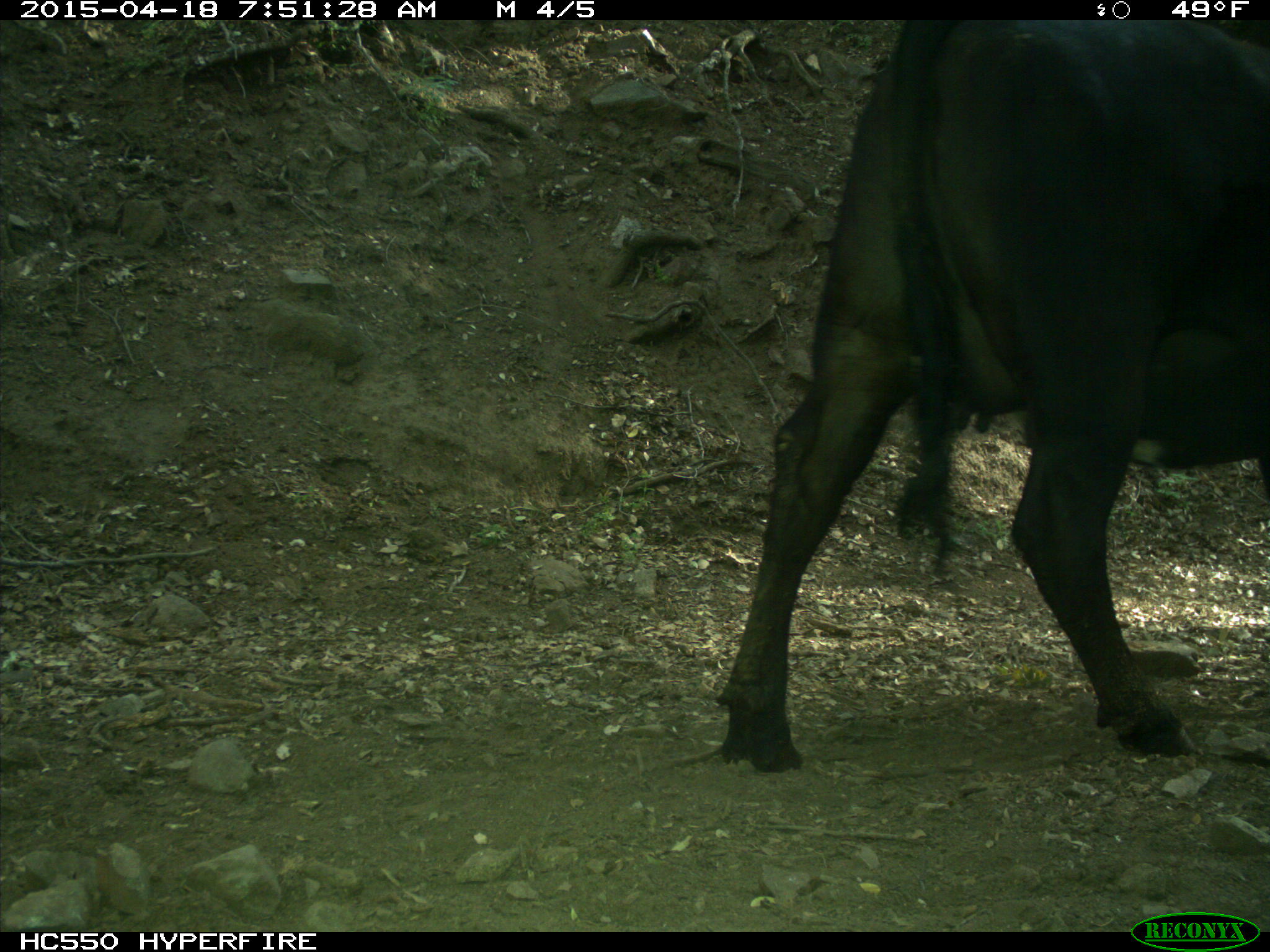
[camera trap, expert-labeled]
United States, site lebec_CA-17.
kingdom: Animalia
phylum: Chordata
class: Mammalia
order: Artiodactyla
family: Bovidae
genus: Bos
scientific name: Bos taurus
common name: domestic cow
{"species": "Bos taurus (domestic cow)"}